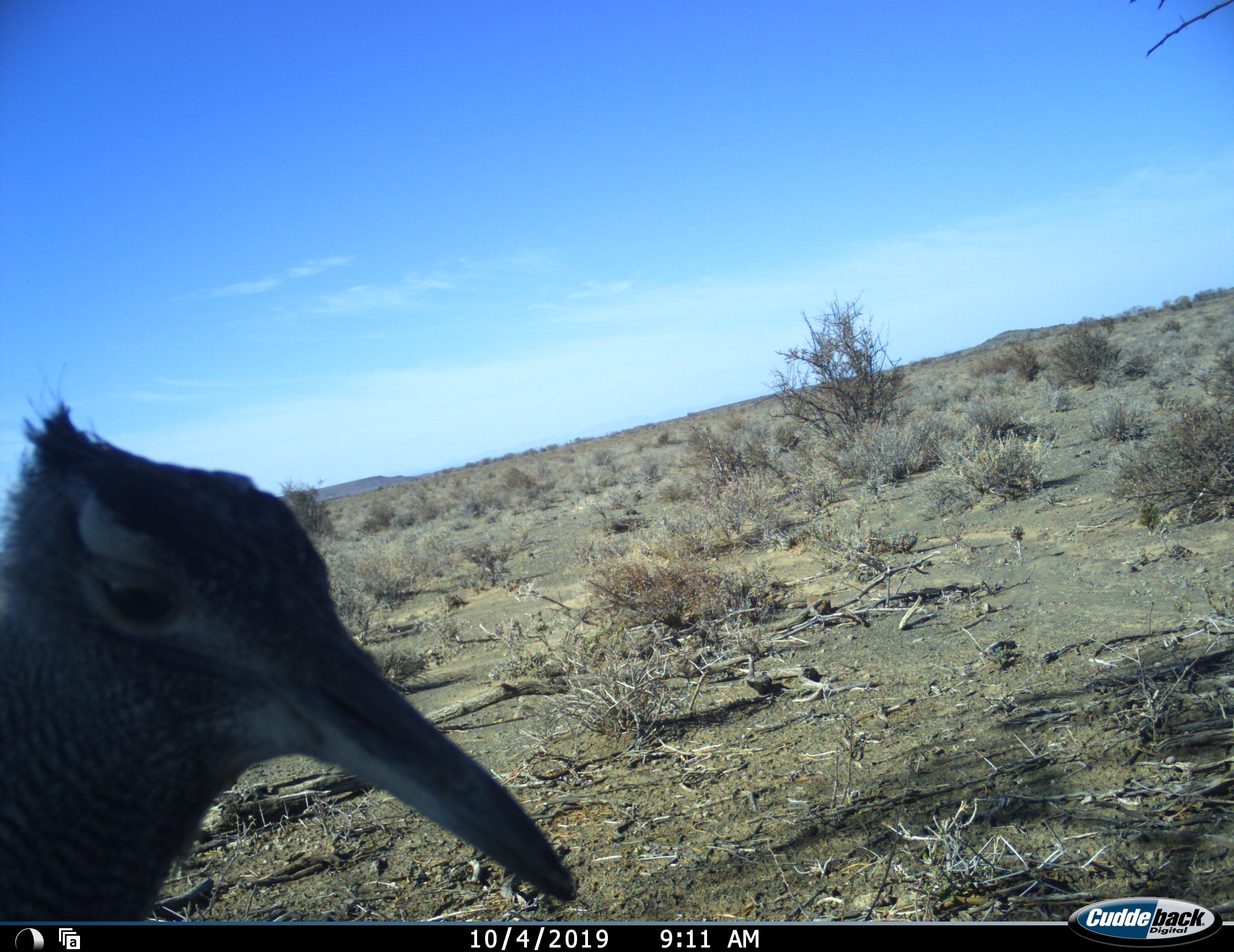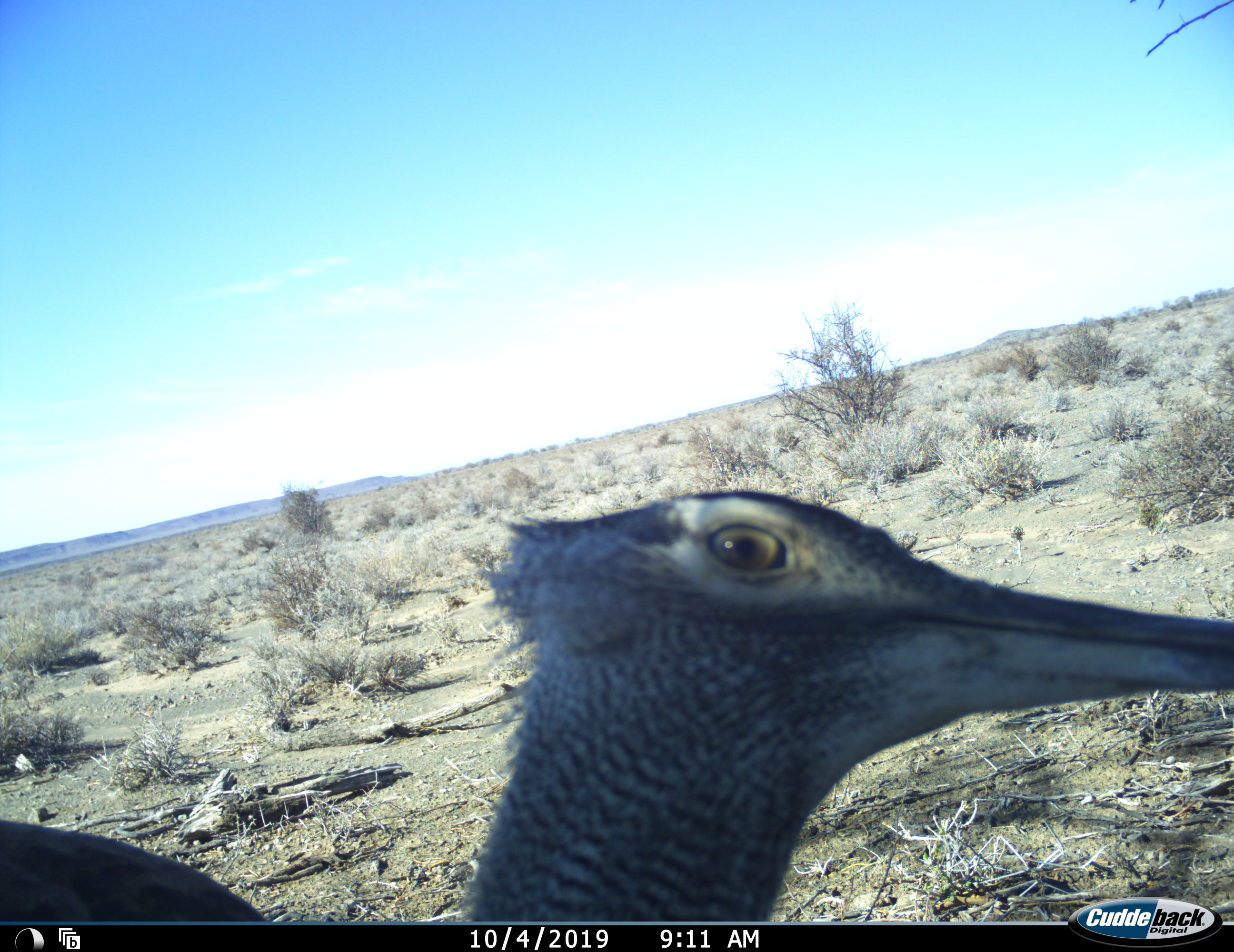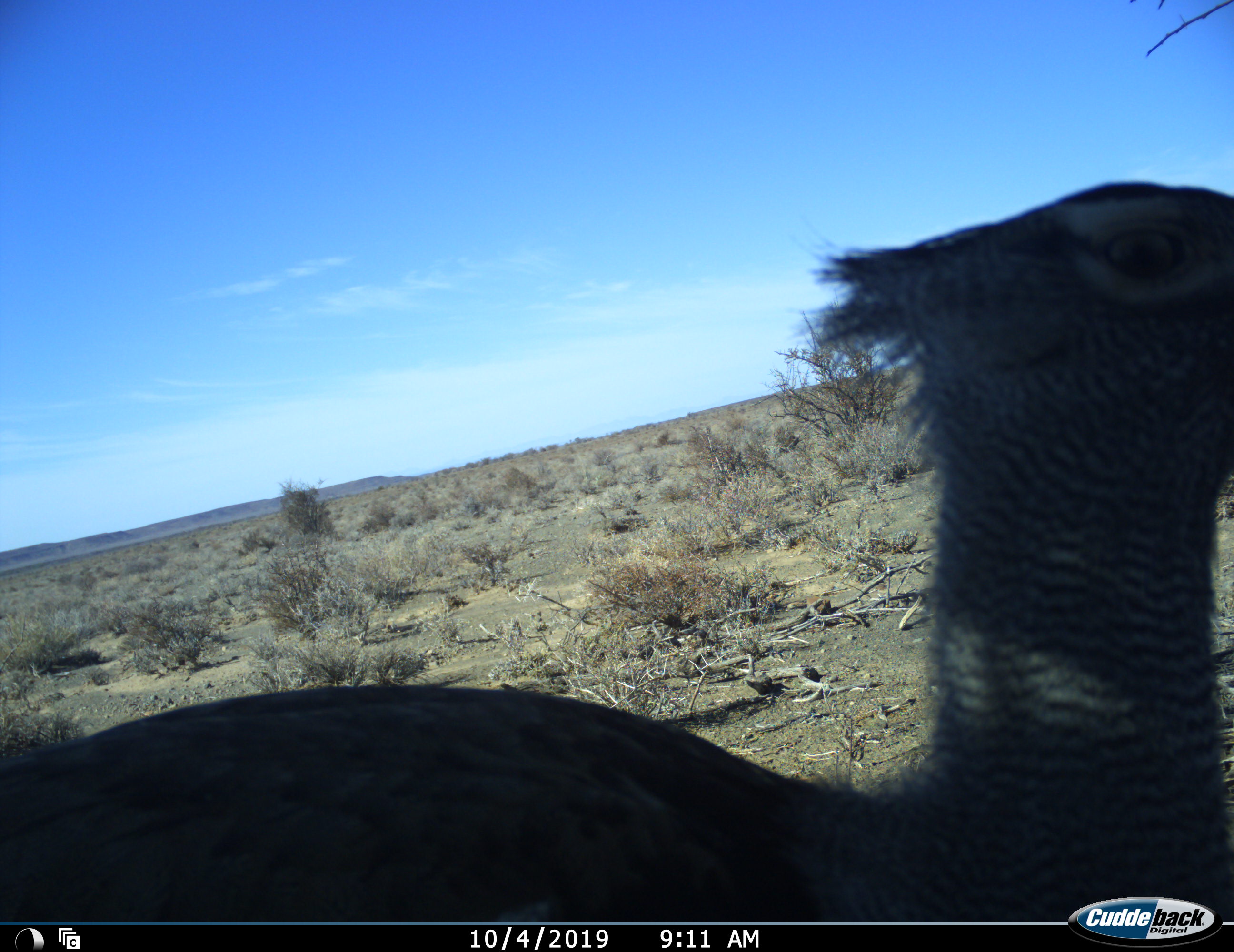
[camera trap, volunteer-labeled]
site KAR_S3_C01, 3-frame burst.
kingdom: Animalia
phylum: Chordata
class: Aves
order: Otidiformes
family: Otididae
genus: Ardeotis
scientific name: Ardeotis kori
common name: kori bustard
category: bustardkori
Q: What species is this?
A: Bustardkori (kori bustard) (Ardeotis kori).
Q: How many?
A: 1.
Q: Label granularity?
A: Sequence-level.